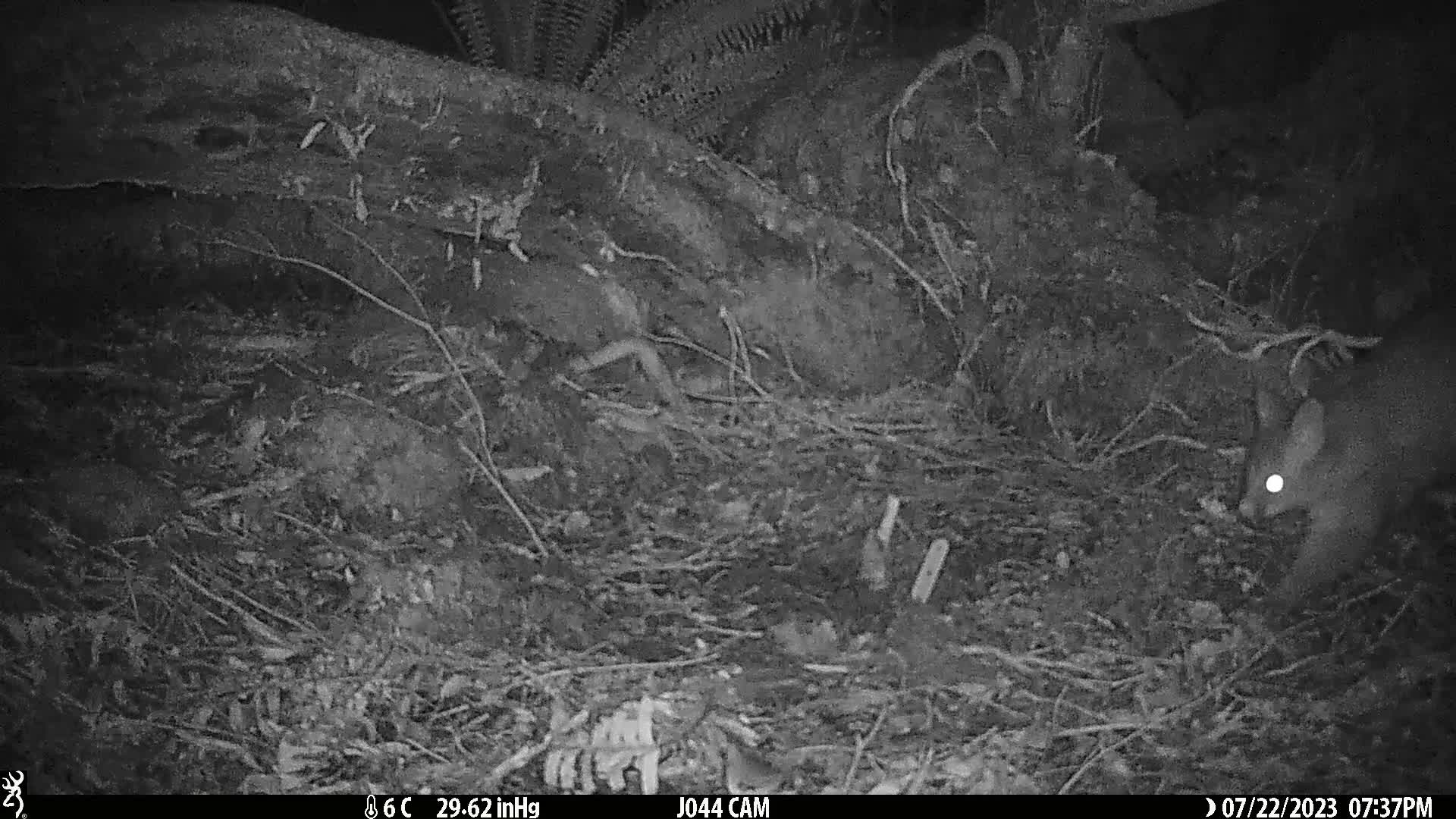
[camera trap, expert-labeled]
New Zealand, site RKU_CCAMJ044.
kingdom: Animalia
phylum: Chordata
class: Mammalia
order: Diprotodontia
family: Phalangeridae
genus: Trichosurus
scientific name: Trichosurus vulpecula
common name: common brushtail possum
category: possum